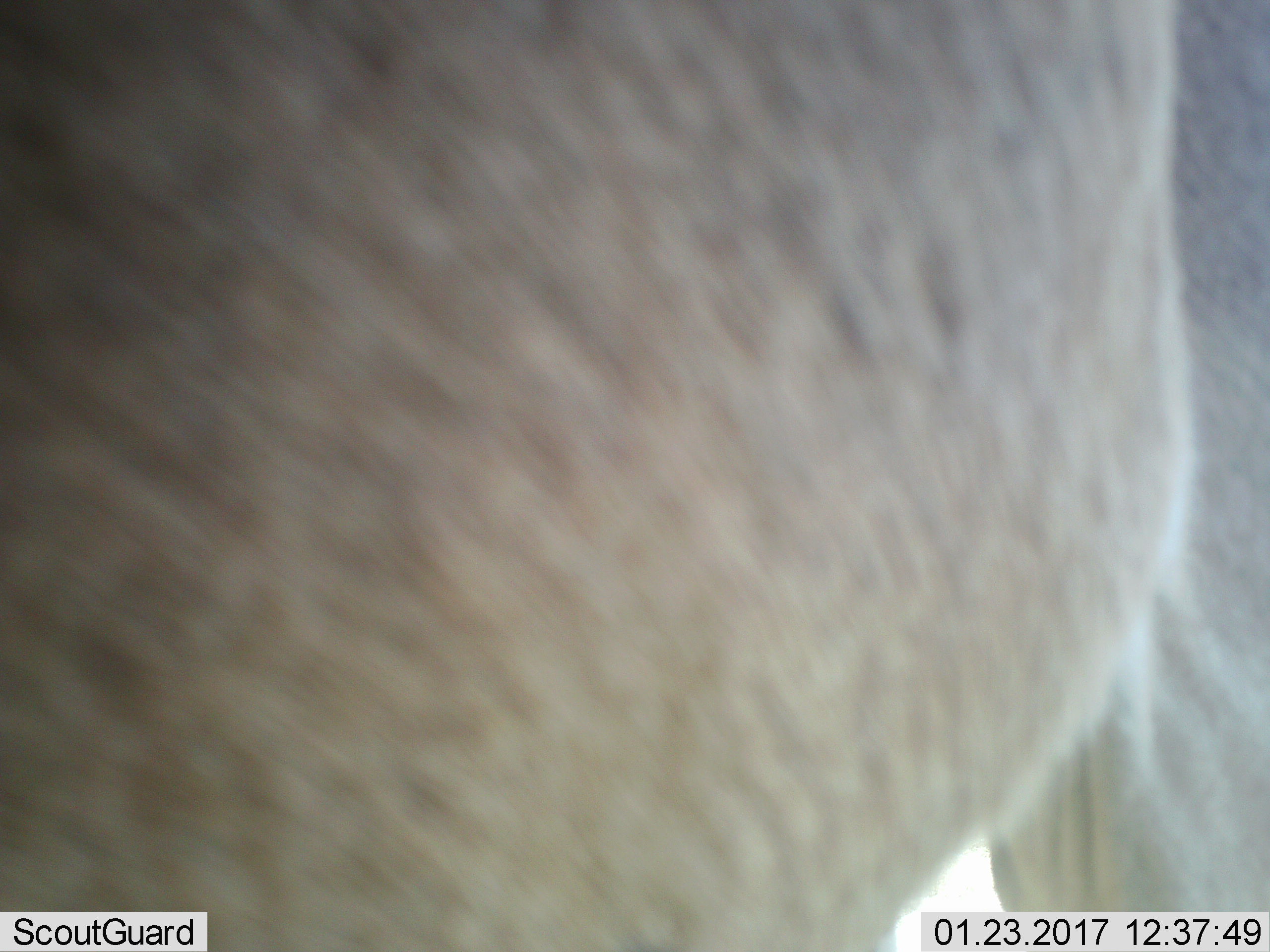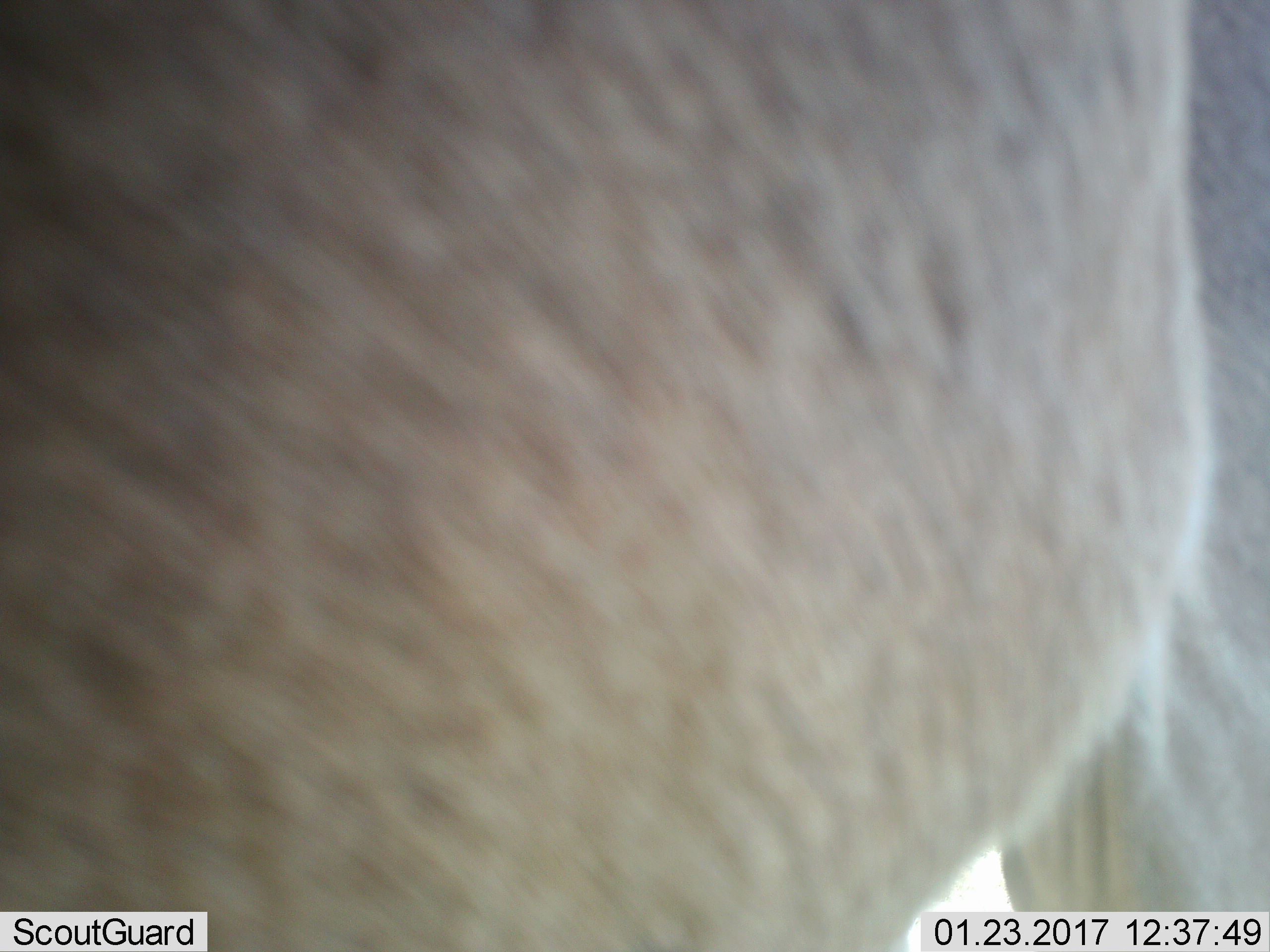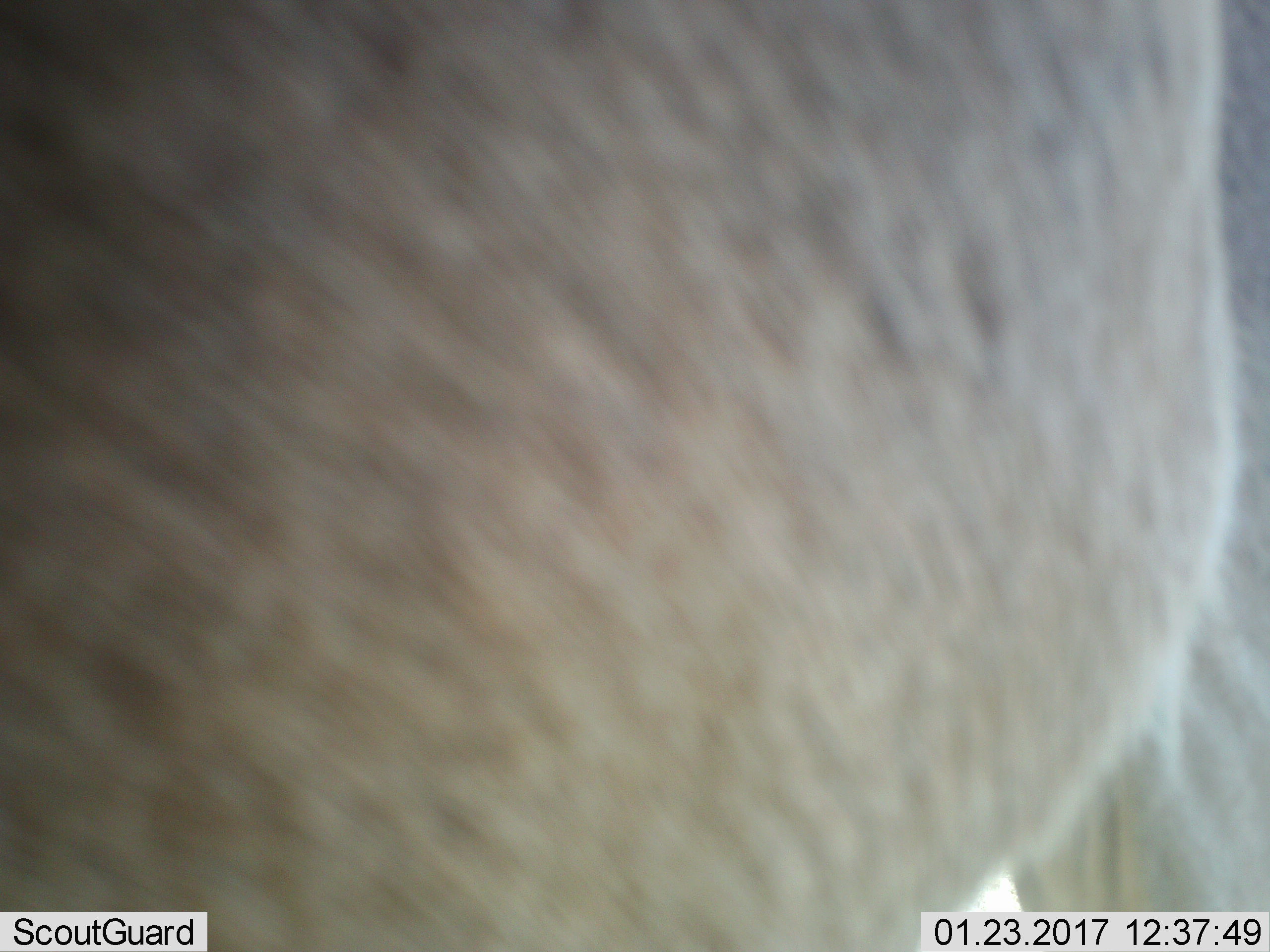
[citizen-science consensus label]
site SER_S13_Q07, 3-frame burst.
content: unidentified animal